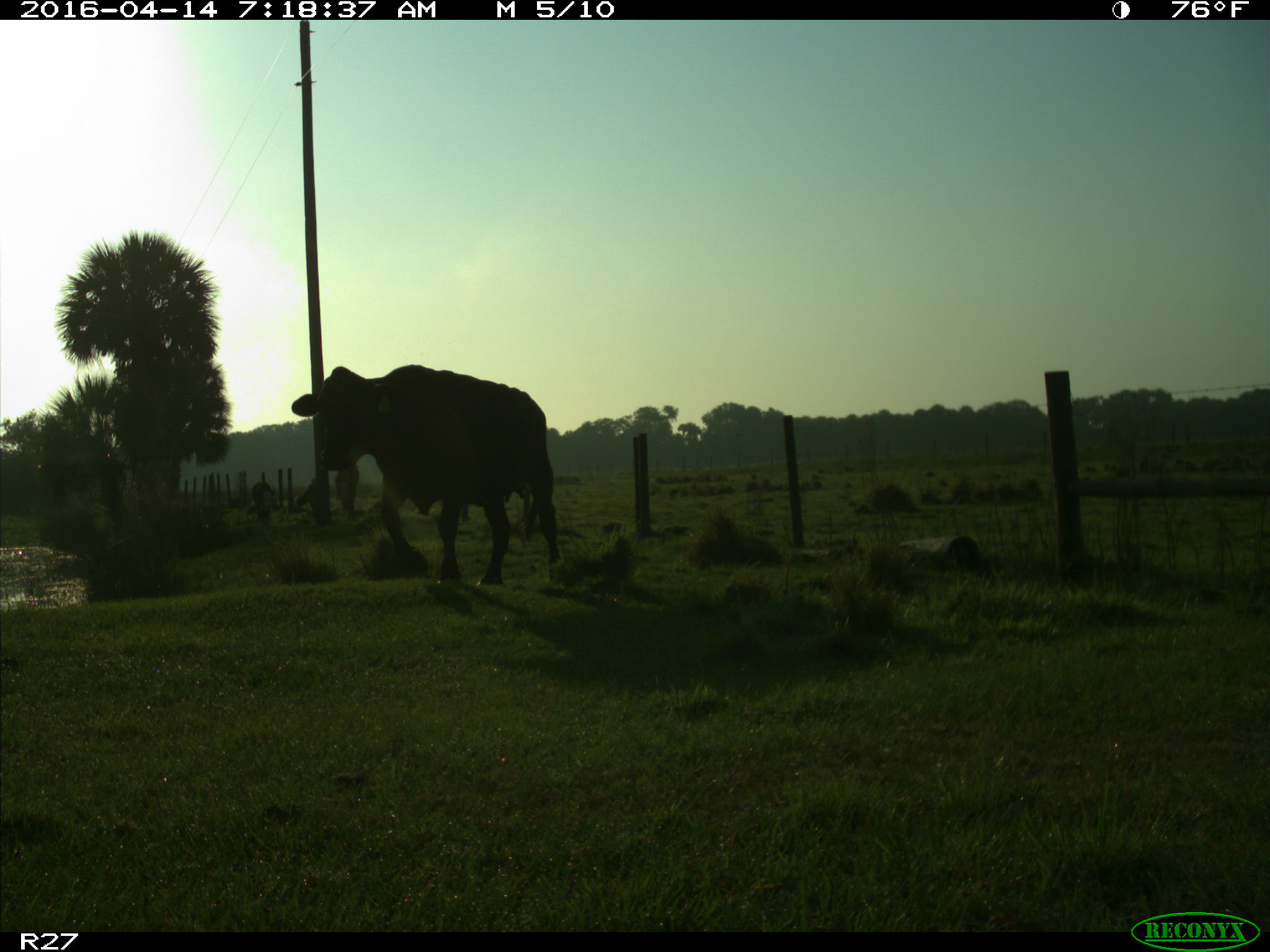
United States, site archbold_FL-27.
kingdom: Animalia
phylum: Chordata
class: Mammalia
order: Artiodactyla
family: Bovidae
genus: Bos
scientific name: Bos taurus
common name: domestic cow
Bos taurus (domestic cow).